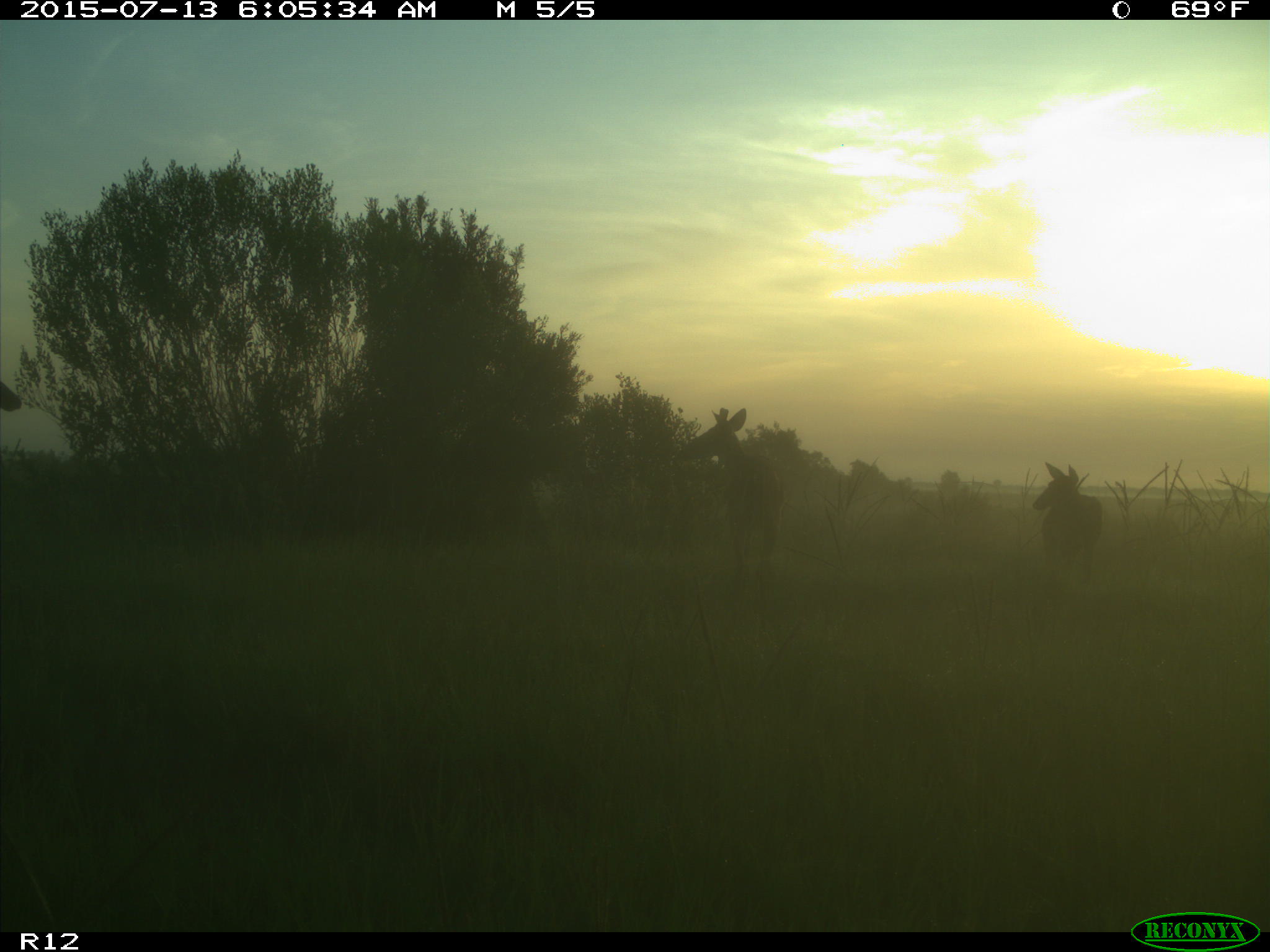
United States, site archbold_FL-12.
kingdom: Animalia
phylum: Chordata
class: Mammalia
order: Artiodactyla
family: Cervidae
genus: Odocoileus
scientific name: Odocoileus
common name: deer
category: unidentified deer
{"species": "unidentified deer (deer) (Odocoileus)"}